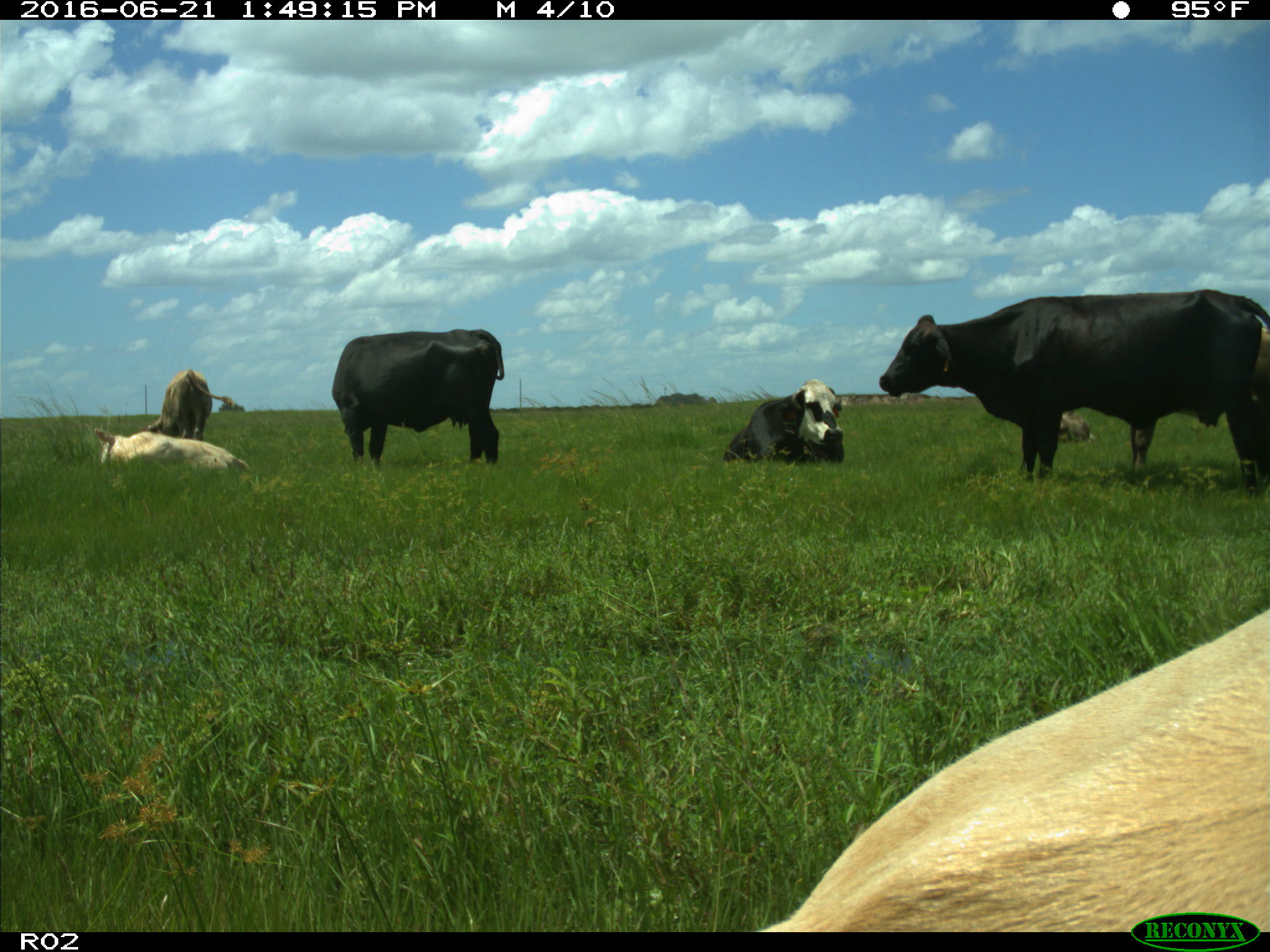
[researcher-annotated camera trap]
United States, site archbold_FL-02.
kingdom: Animalia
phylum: Chordata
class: Mammalia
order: Artiodactyla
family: Bovidae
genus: Bos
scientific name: Bos taurus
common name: domestic cow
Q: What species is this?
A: Bos taurus (domestic cow).